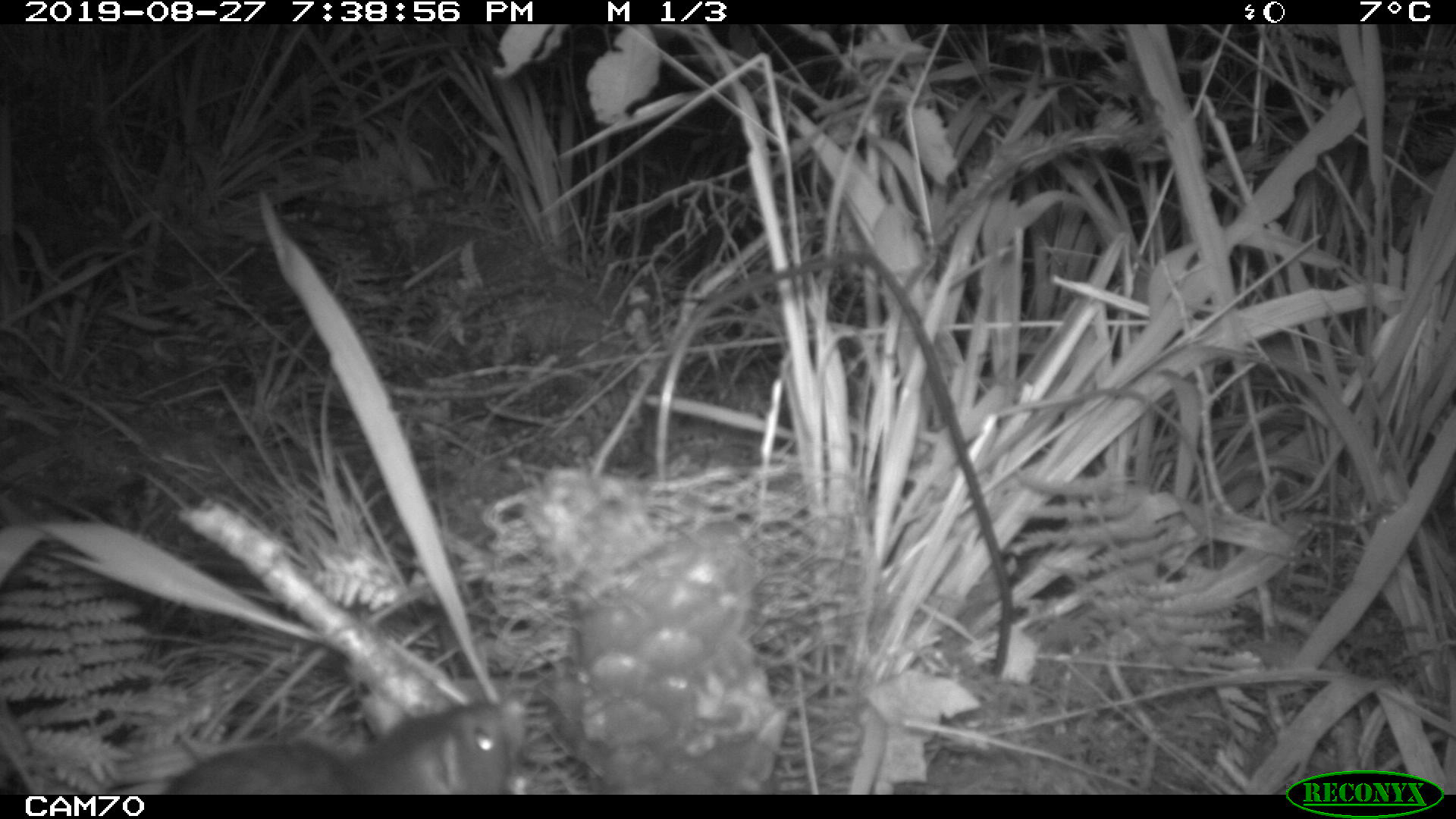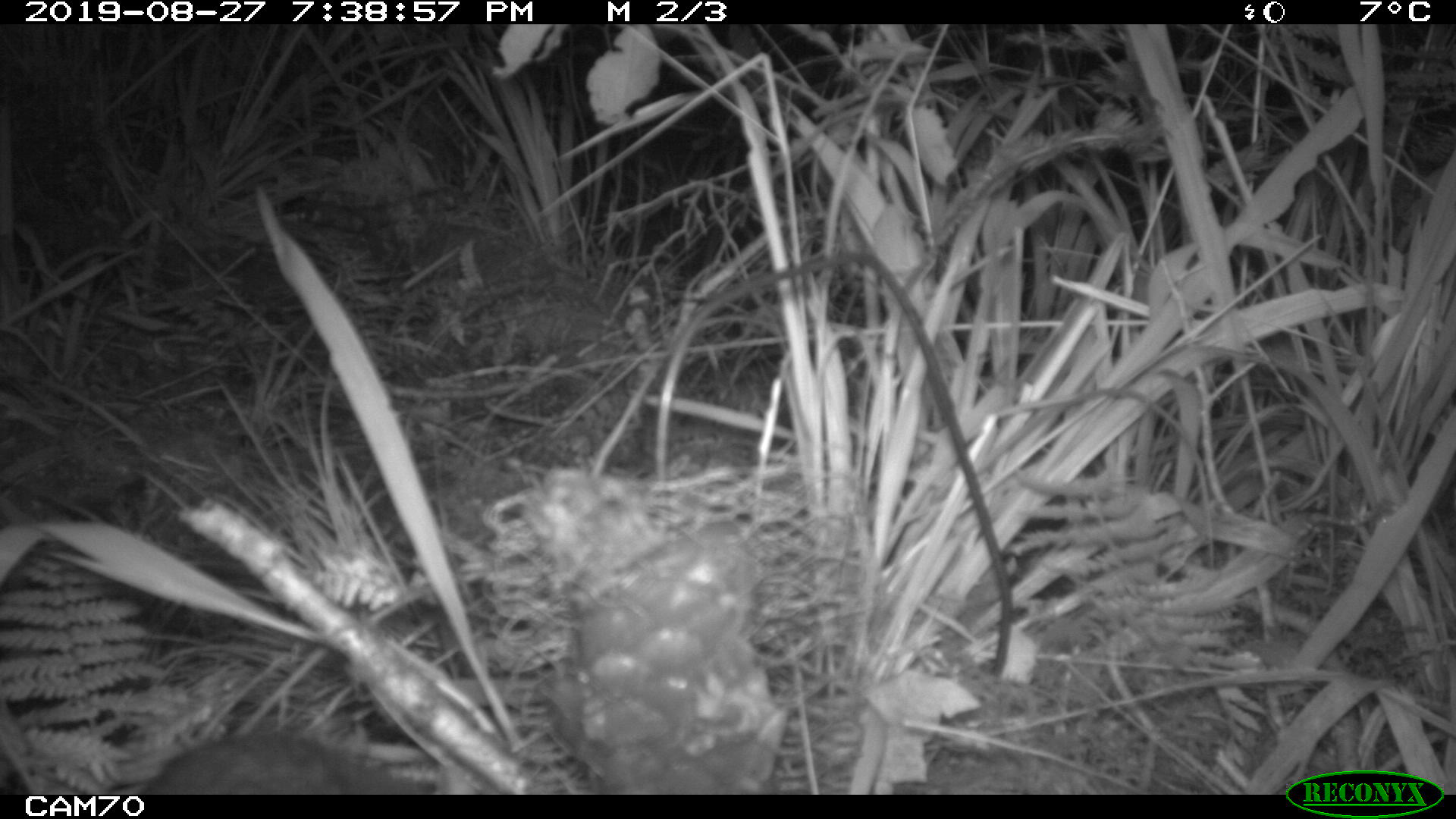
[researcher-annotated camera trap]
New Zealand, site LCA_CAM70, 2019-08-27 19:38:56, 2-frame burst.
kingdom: Animalia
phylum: Chordata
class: Mammalia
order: Rodentia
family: Muridae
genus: Rattus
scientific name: Rattus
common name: rat